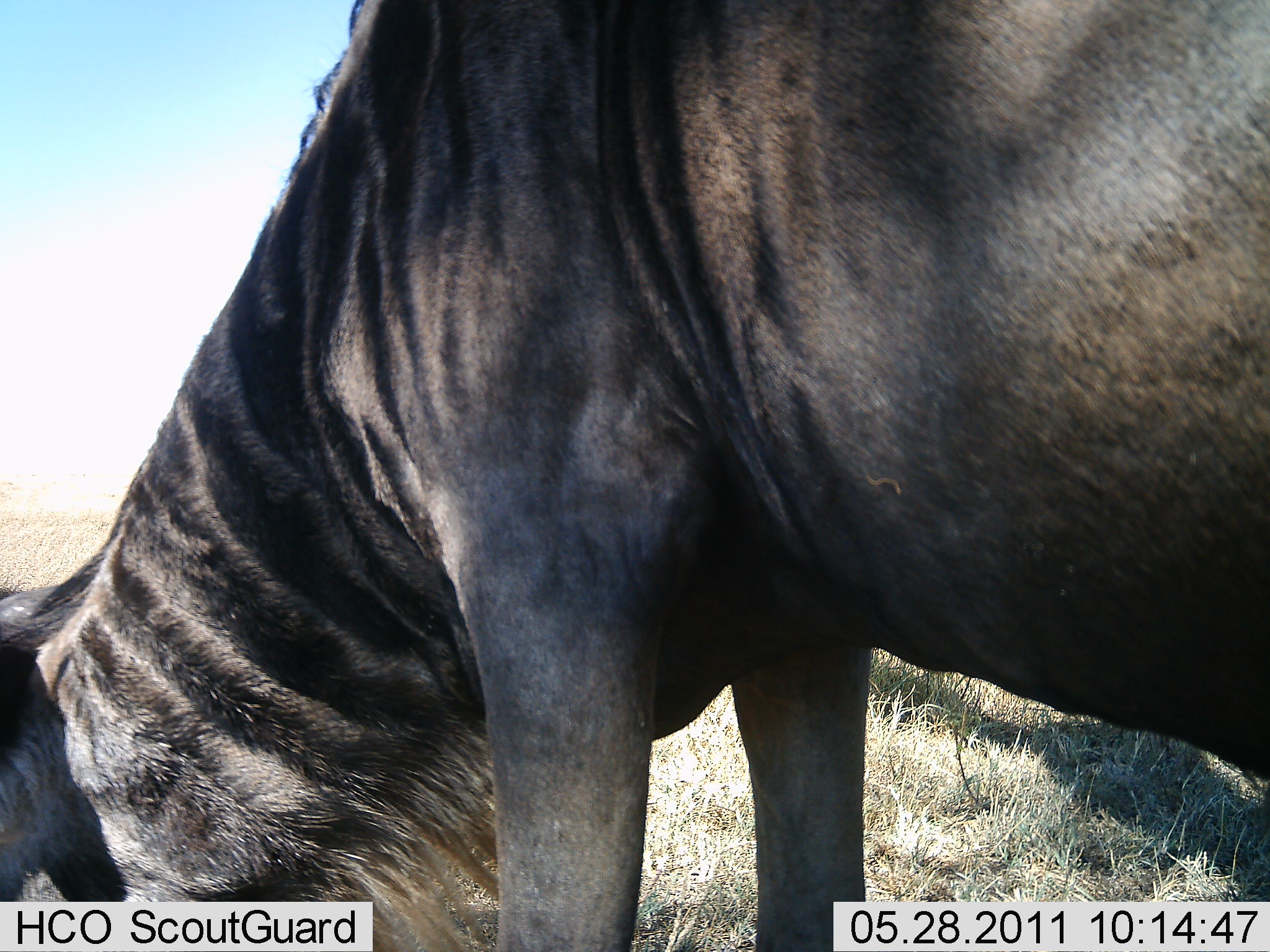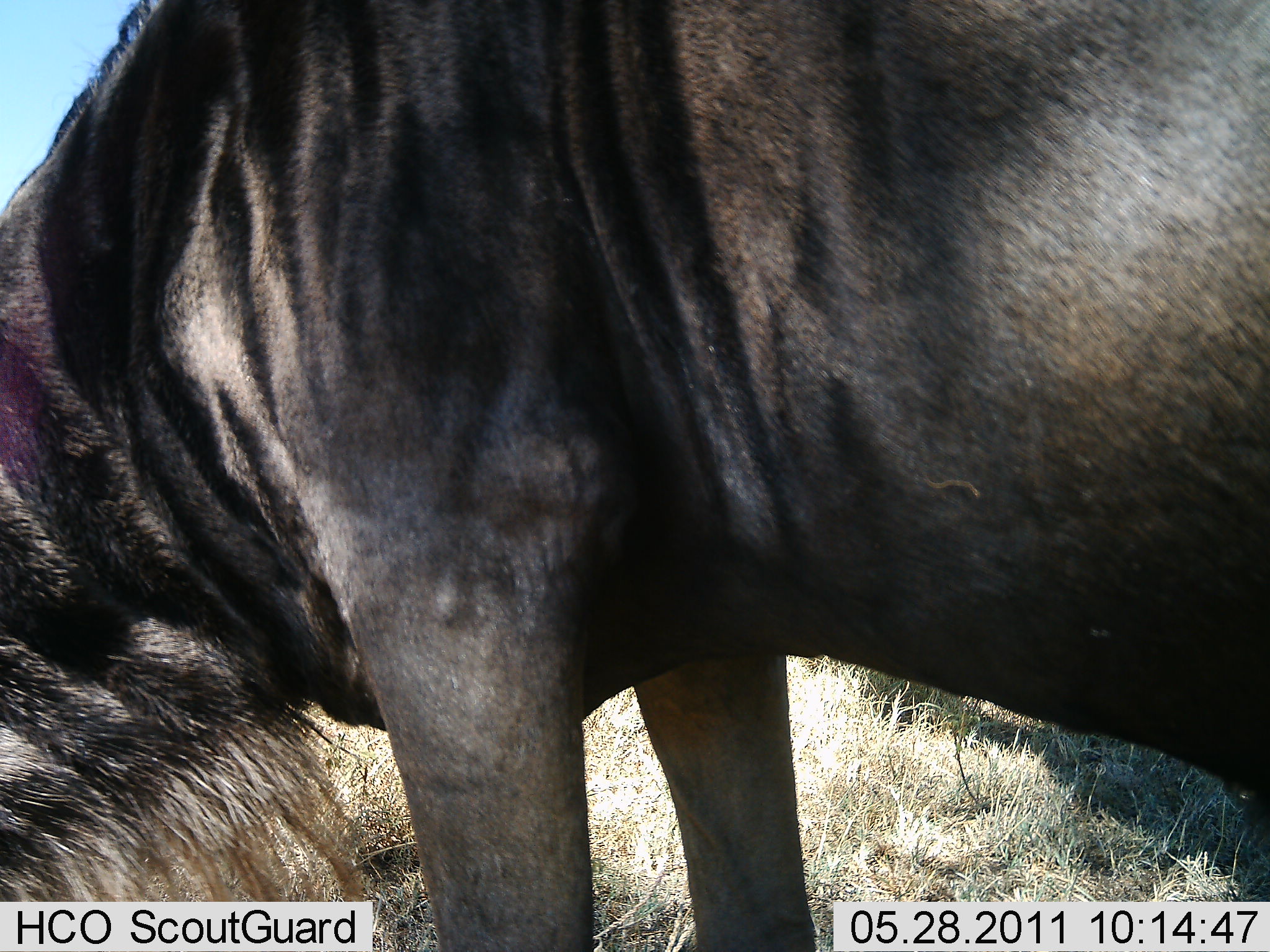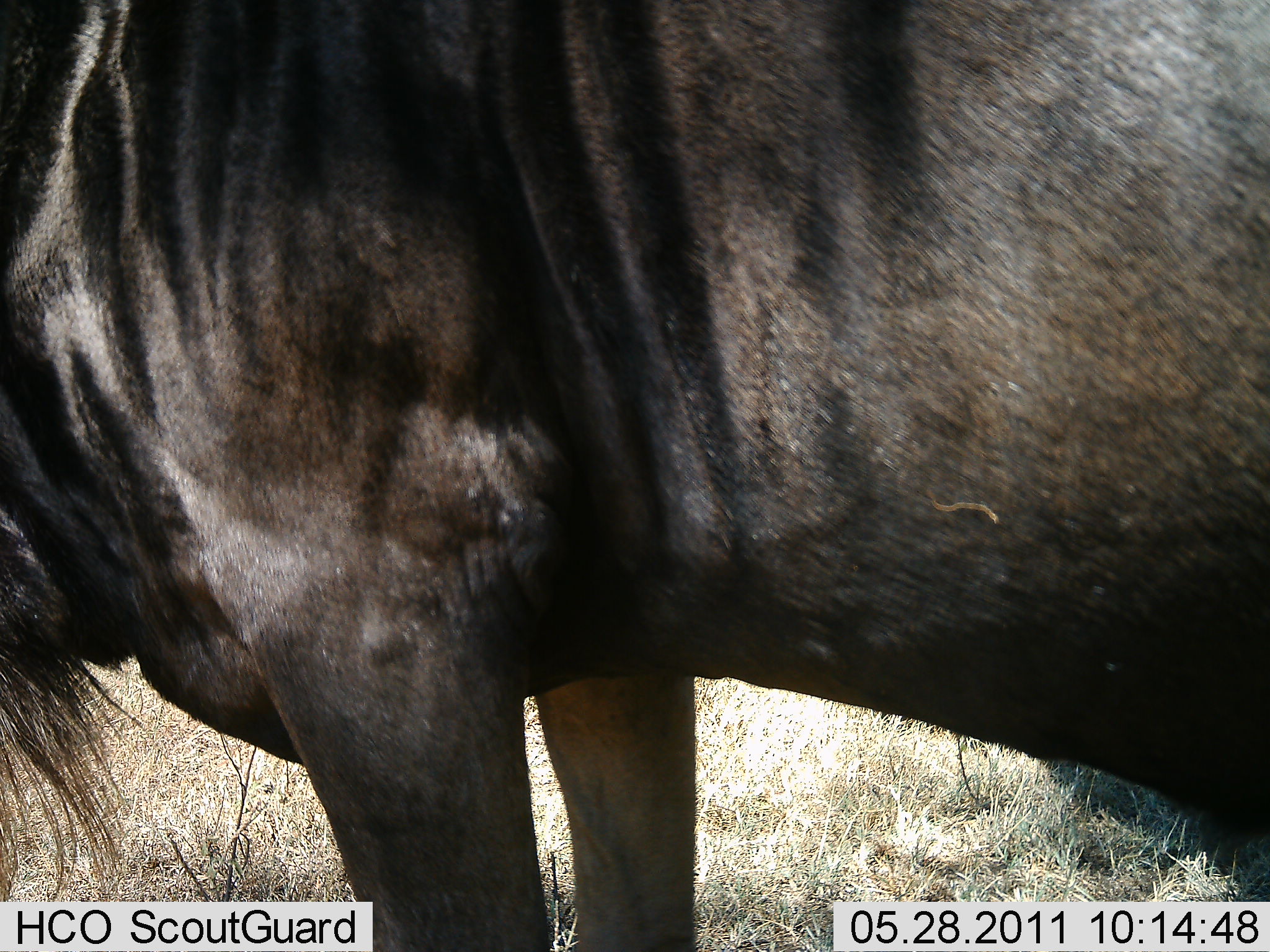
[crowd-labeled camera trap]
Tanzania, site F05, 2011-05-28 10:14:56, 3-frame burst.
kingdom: Animalia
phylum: Chordata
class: Mammalia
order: Artiodactyla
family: Bovidae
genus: Connochaetes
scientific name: Connochaetes taurinus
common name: blue wildebeest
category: wildebeest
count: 1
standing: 20%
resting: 0%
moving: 10%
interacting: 0%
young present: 0%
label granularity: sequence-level